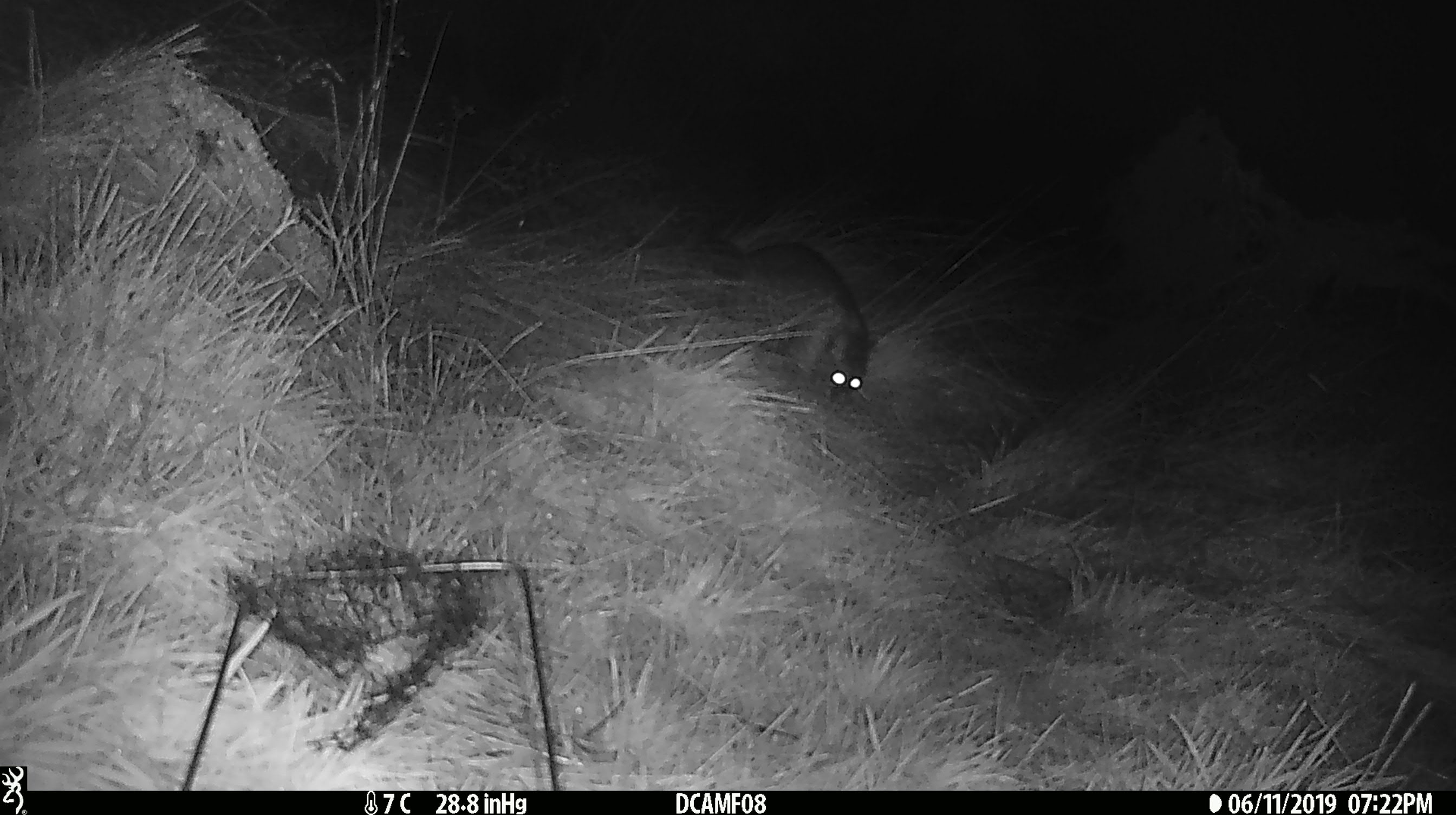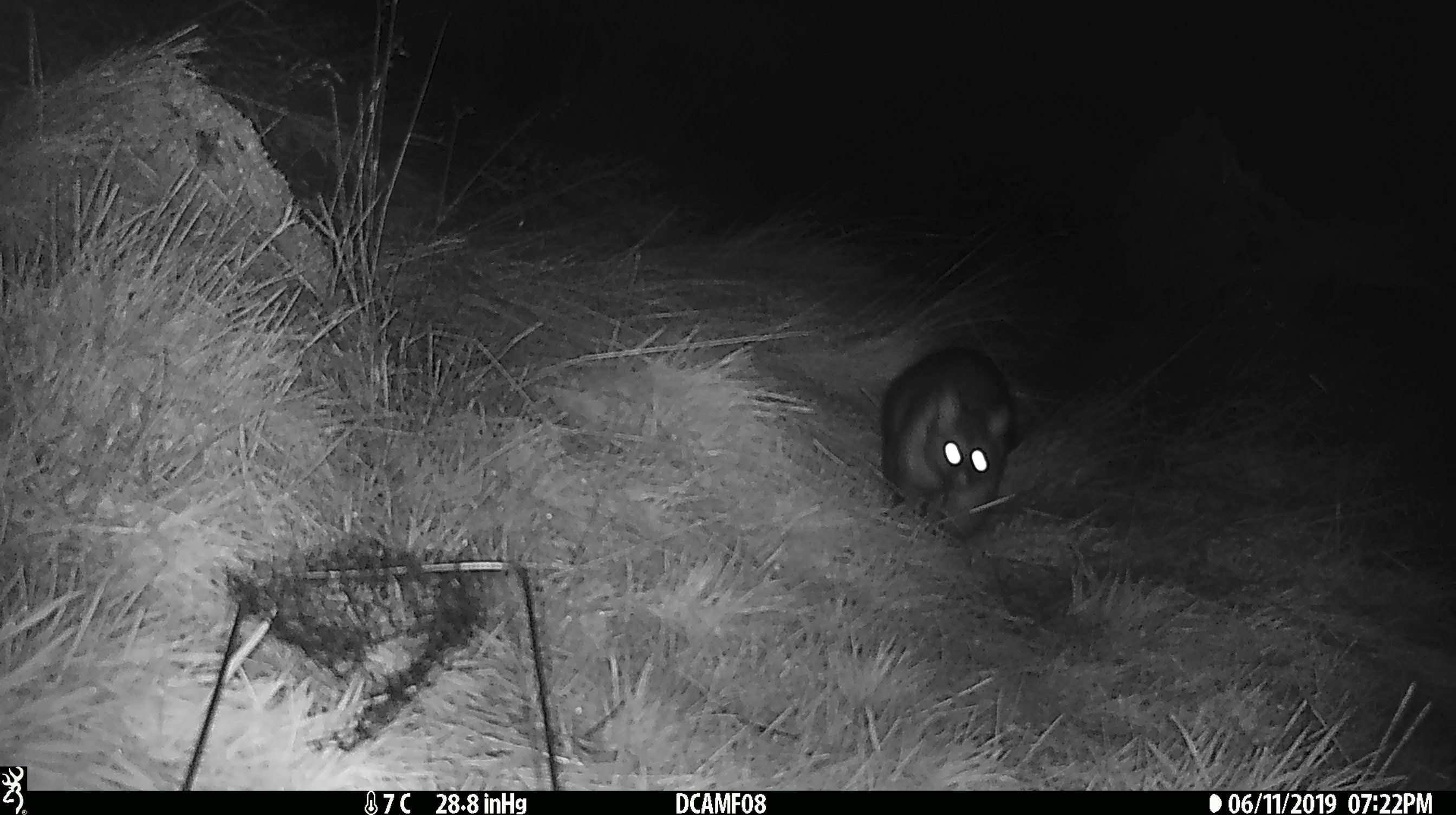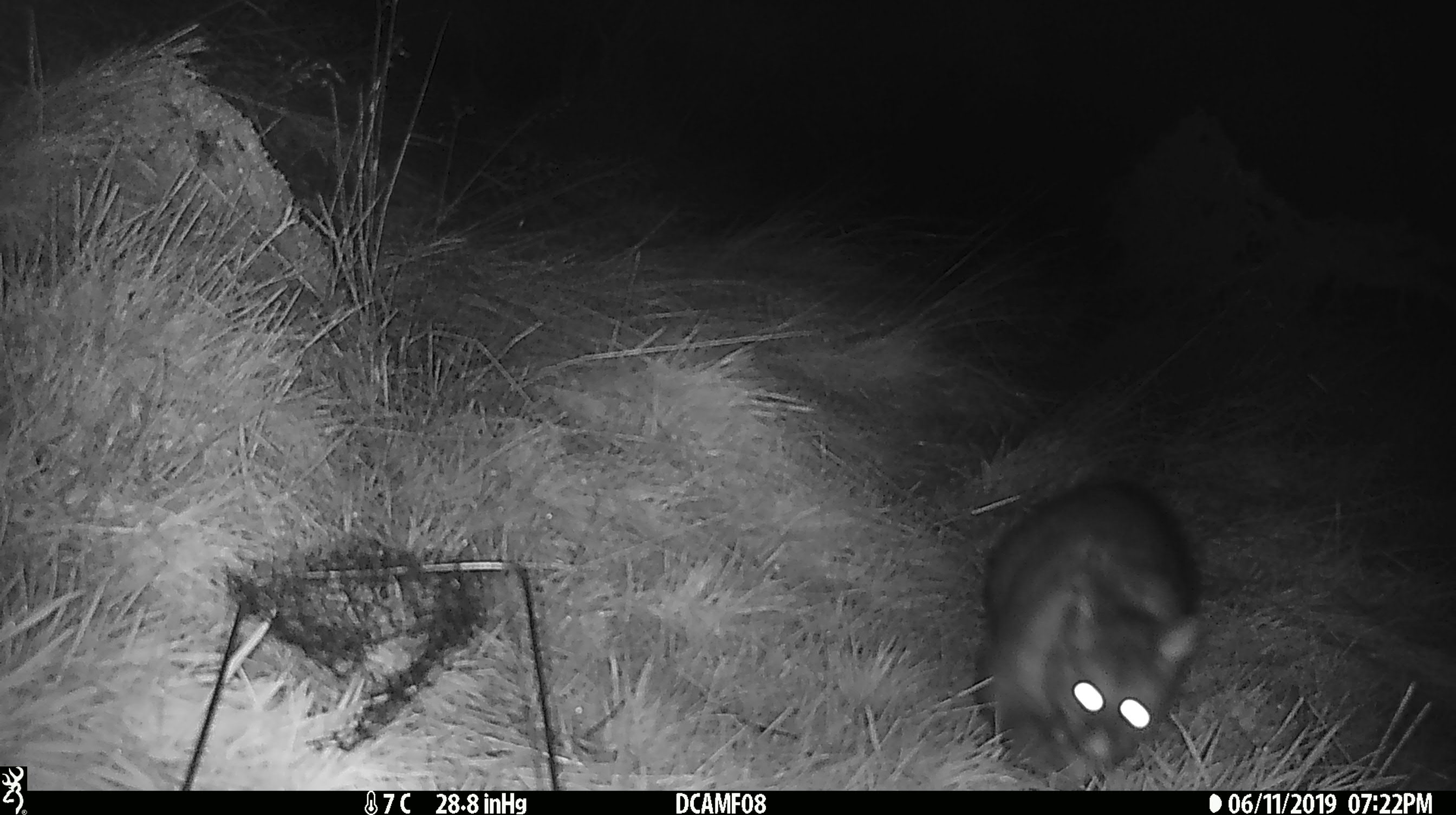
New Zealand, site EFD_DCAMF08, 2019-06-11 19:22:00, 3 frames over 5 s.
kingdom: Animalia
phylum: Chordata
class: Mammalia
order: Diprotodontia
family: Phalangeridae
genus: Trichosurus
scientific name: Trichosurus vulpecula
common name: common brushtail possum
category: possum